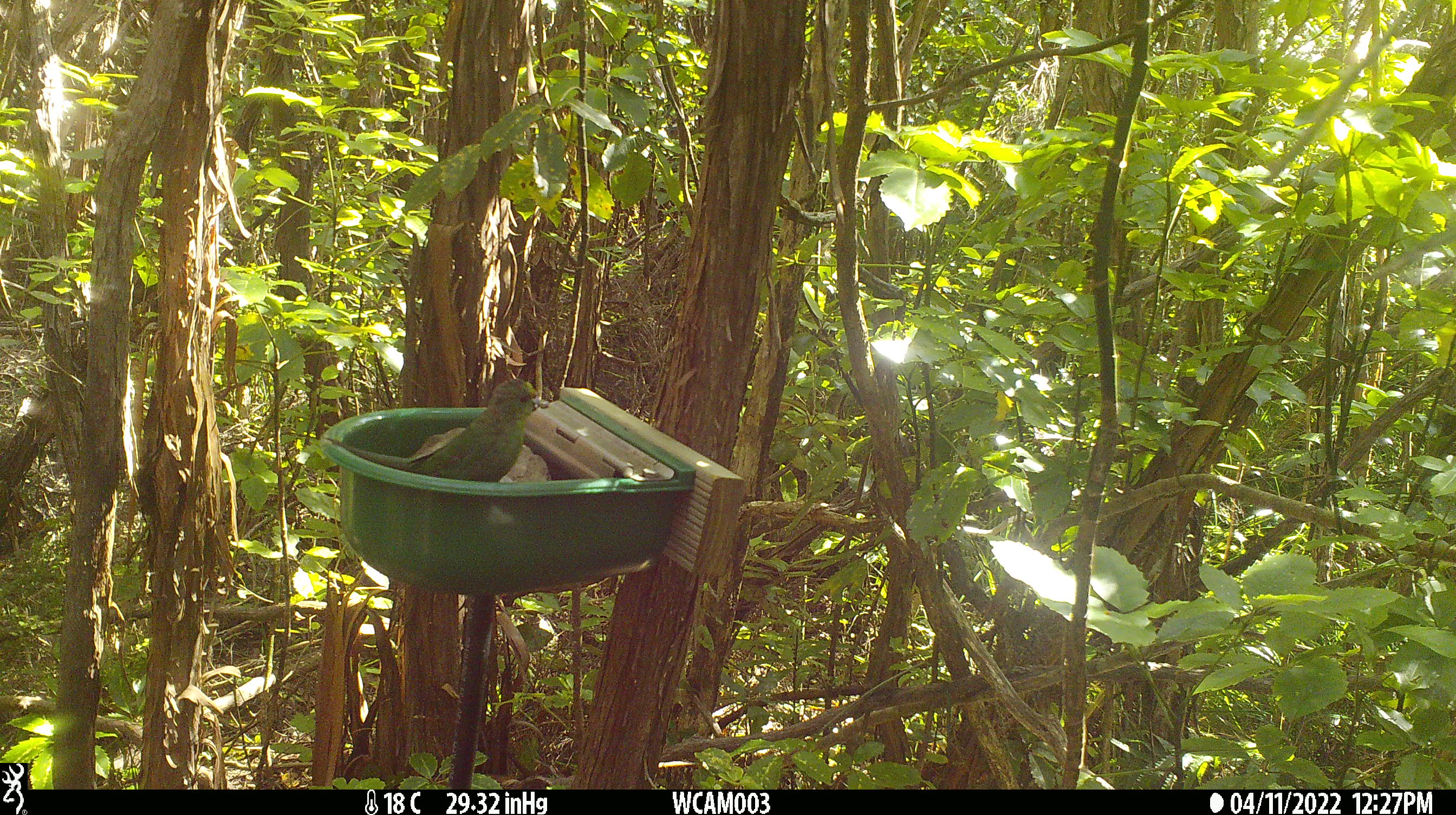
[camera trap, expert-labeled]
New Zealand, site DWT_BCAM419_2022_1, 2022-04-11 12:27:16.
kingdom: Animalia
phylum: Chordata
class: Aves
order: Psittaciformes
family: Psittaculidae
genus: Cyanoramphus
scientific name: Cyanoramphus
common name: parakeet